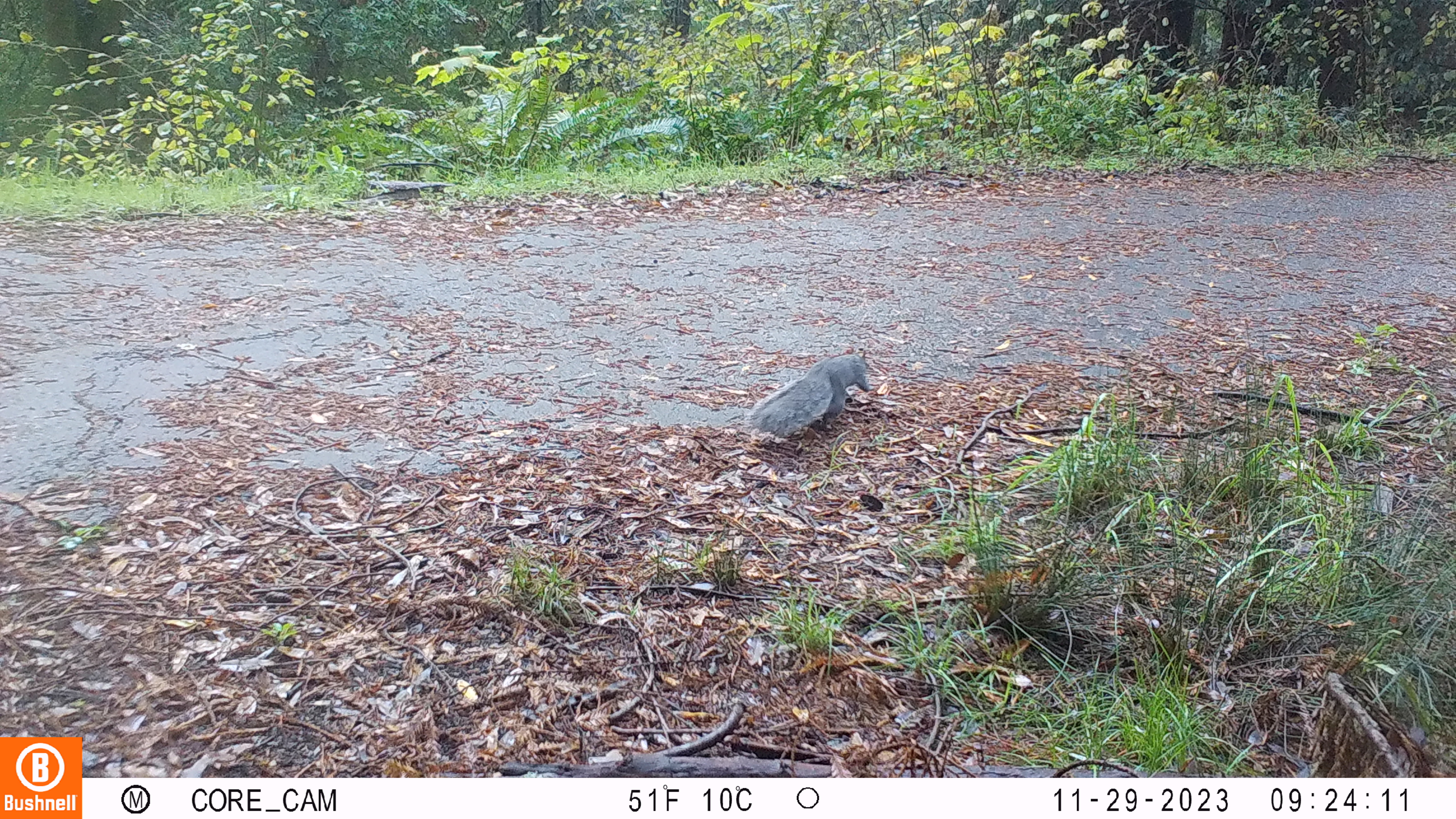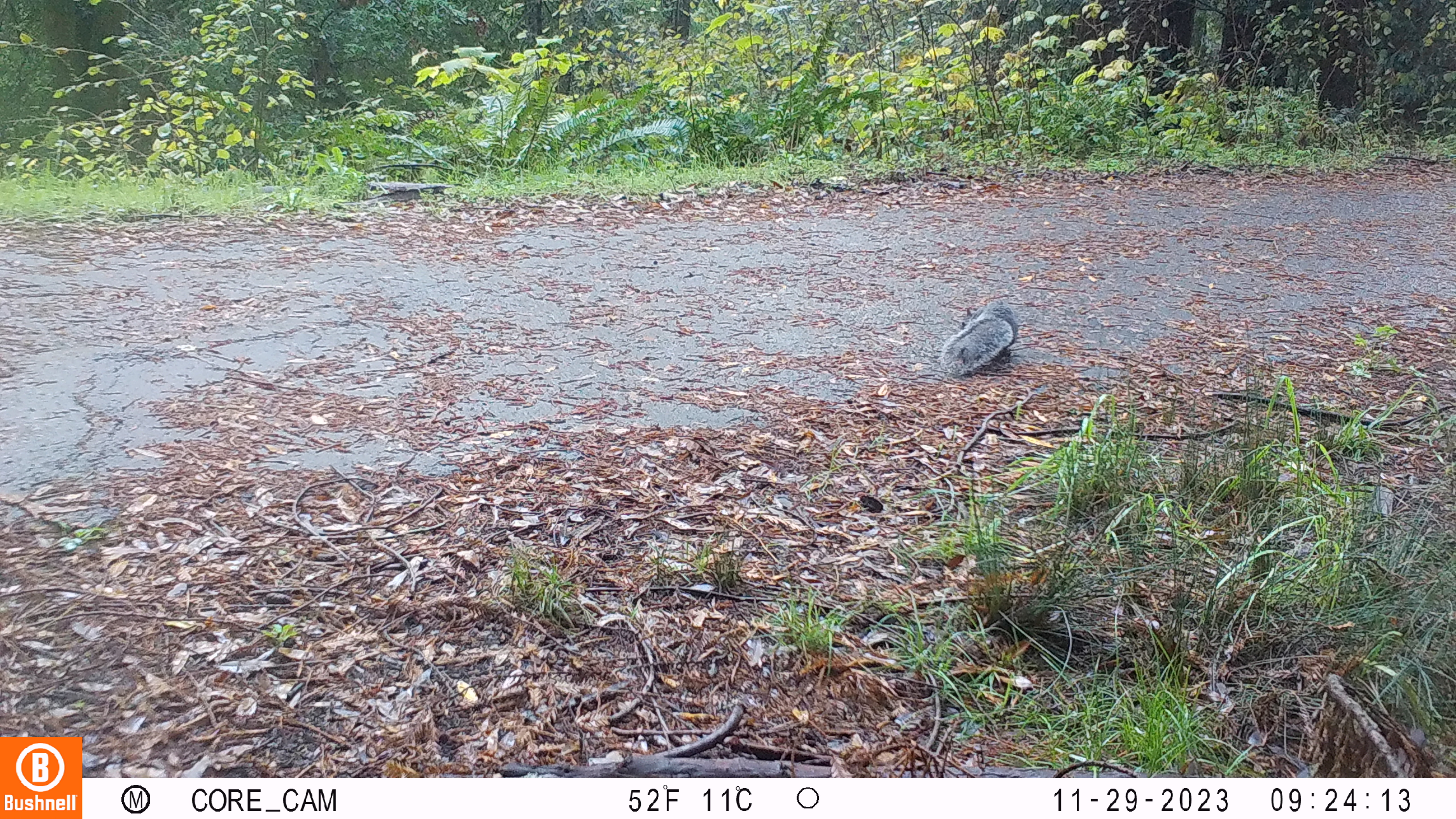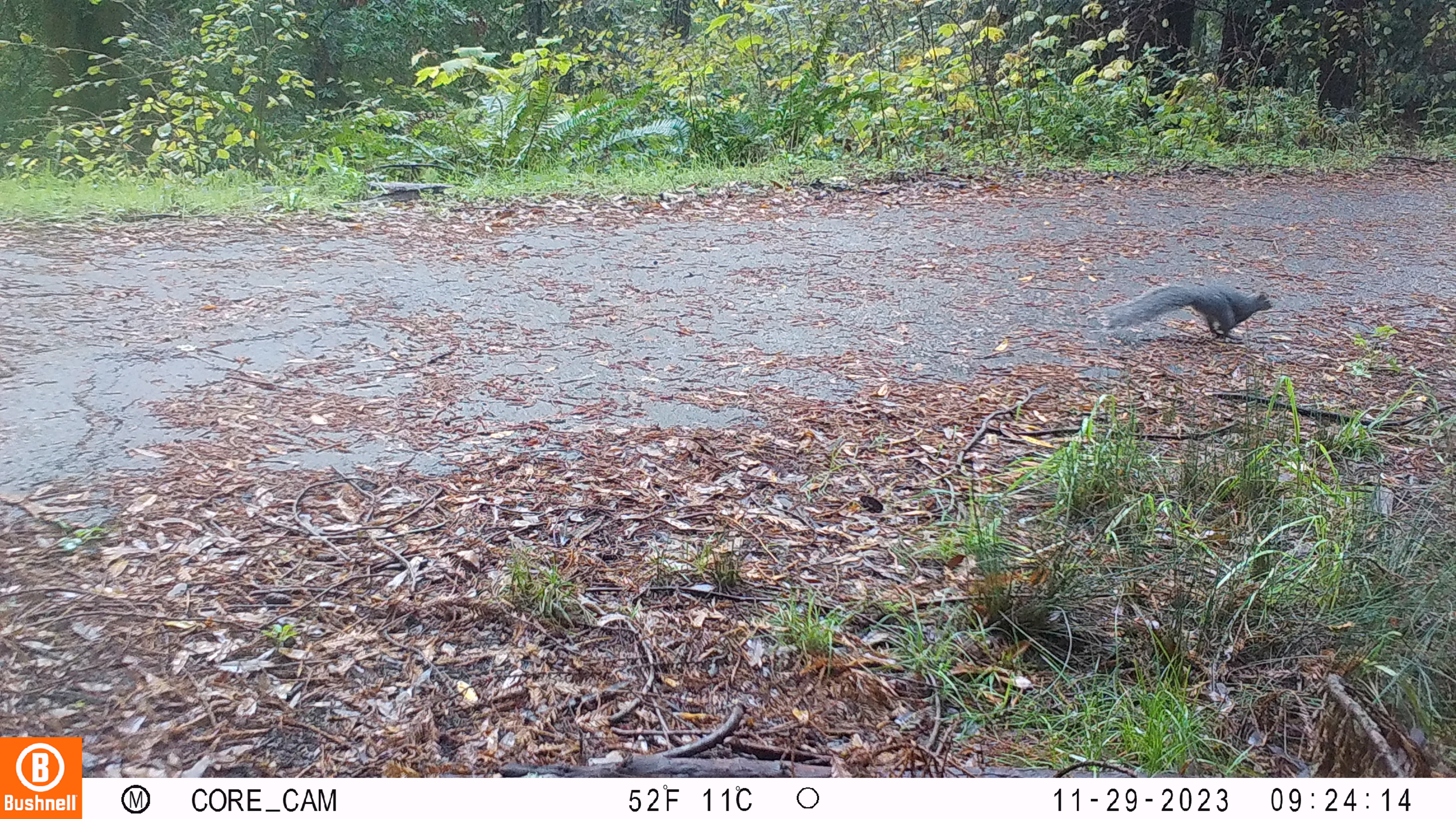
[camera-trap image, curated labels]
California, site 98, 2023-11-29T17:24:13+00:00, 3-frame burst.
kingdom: Animalia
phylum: Chordata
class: Mammalia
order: Rodentia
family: Sciuridae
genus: Sciurus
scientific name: Sciurus griseus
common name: western gray squirrel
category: western grey squirrel